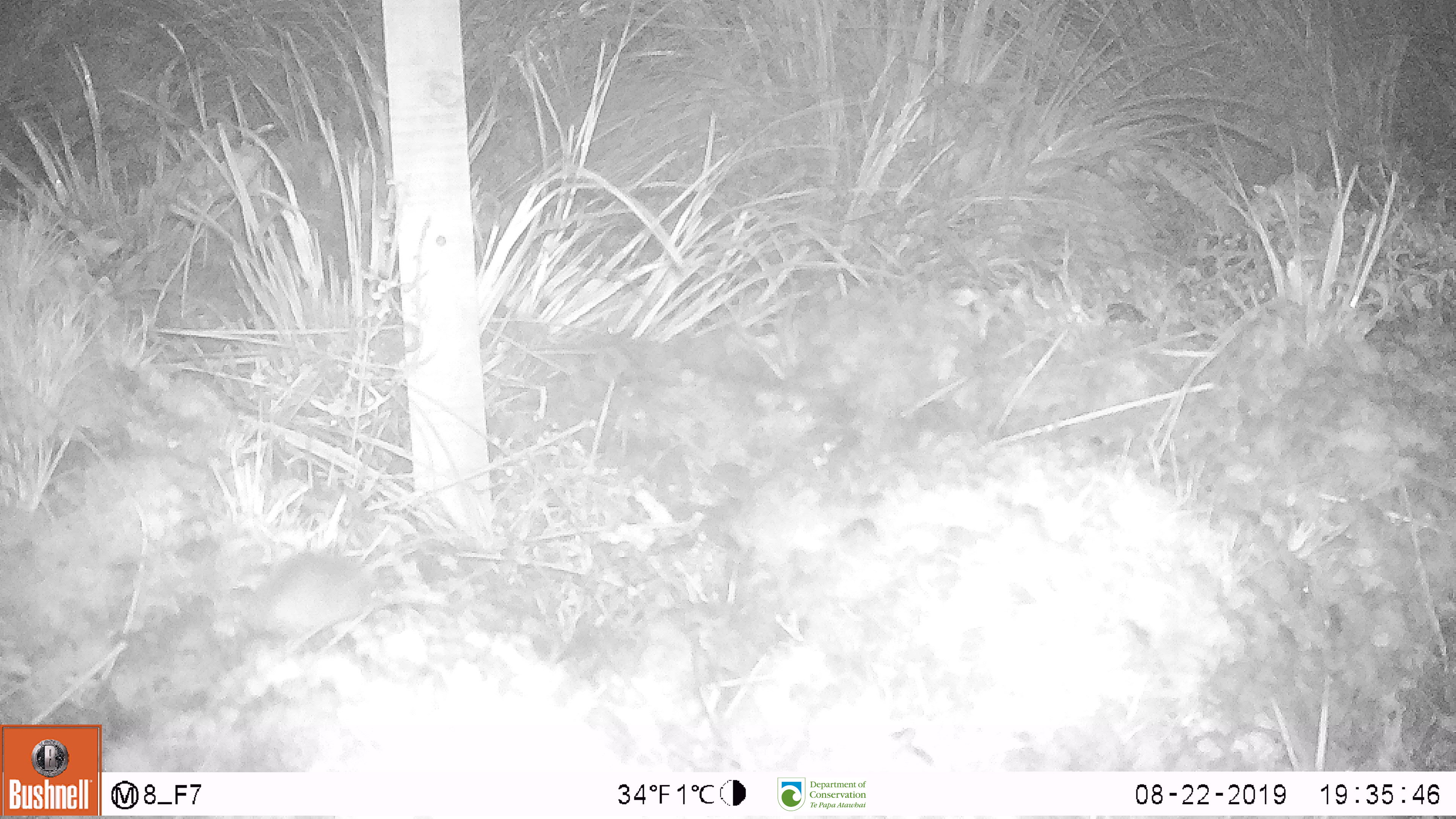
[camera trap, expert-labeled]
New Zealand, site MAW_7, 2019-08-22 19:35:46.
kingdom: Animalia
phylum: Chordata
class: Mammalia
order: Rodentia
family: Muridae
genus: Mus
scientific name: Mus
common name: mouse